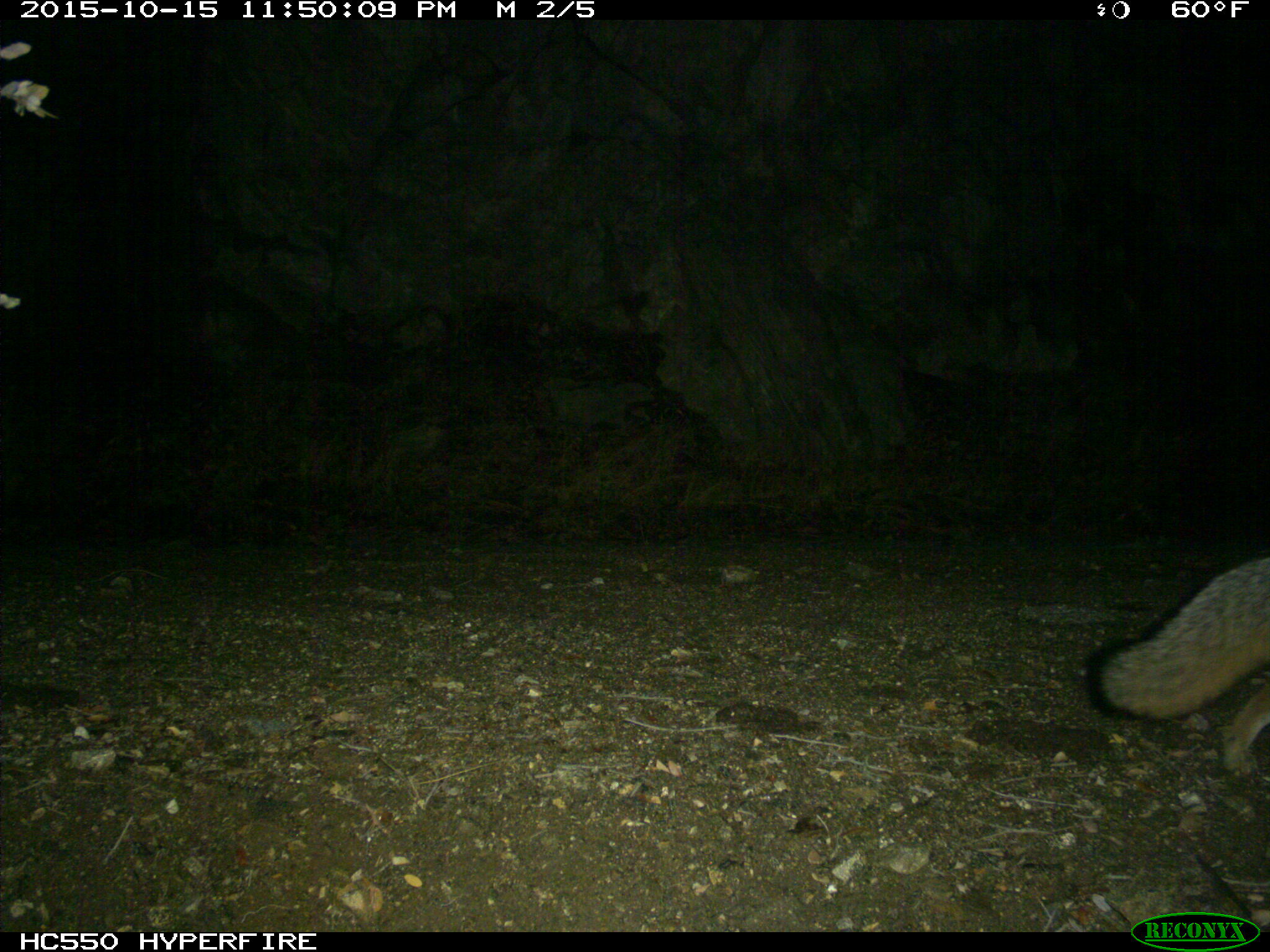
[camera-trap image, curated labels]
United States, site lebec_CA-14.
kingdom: Animalia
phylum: Chordata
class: Mammalia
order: Carnivora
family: Canidae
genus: Urocyon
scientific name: Urocyon cinereoargenteus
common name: gray fox